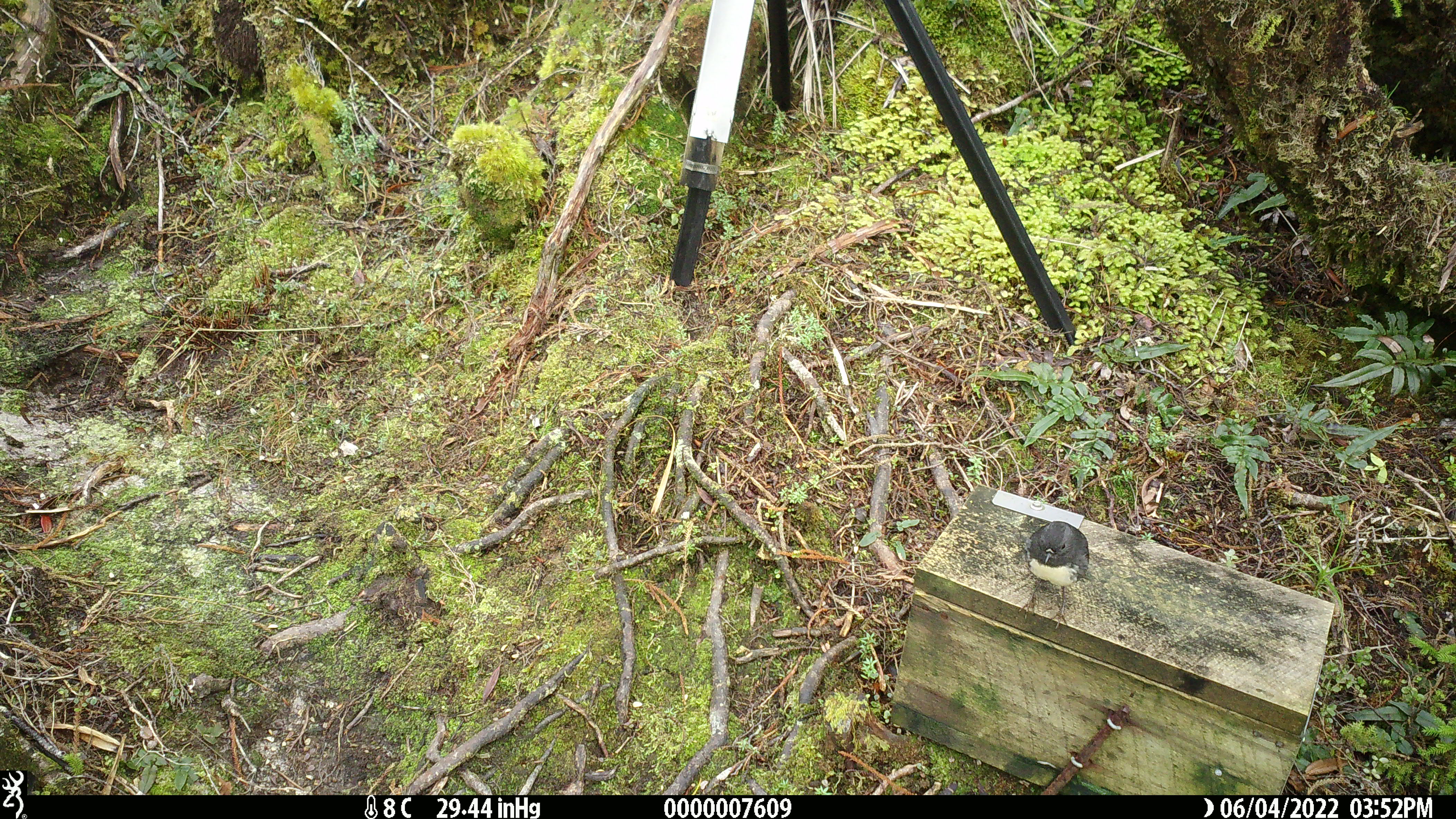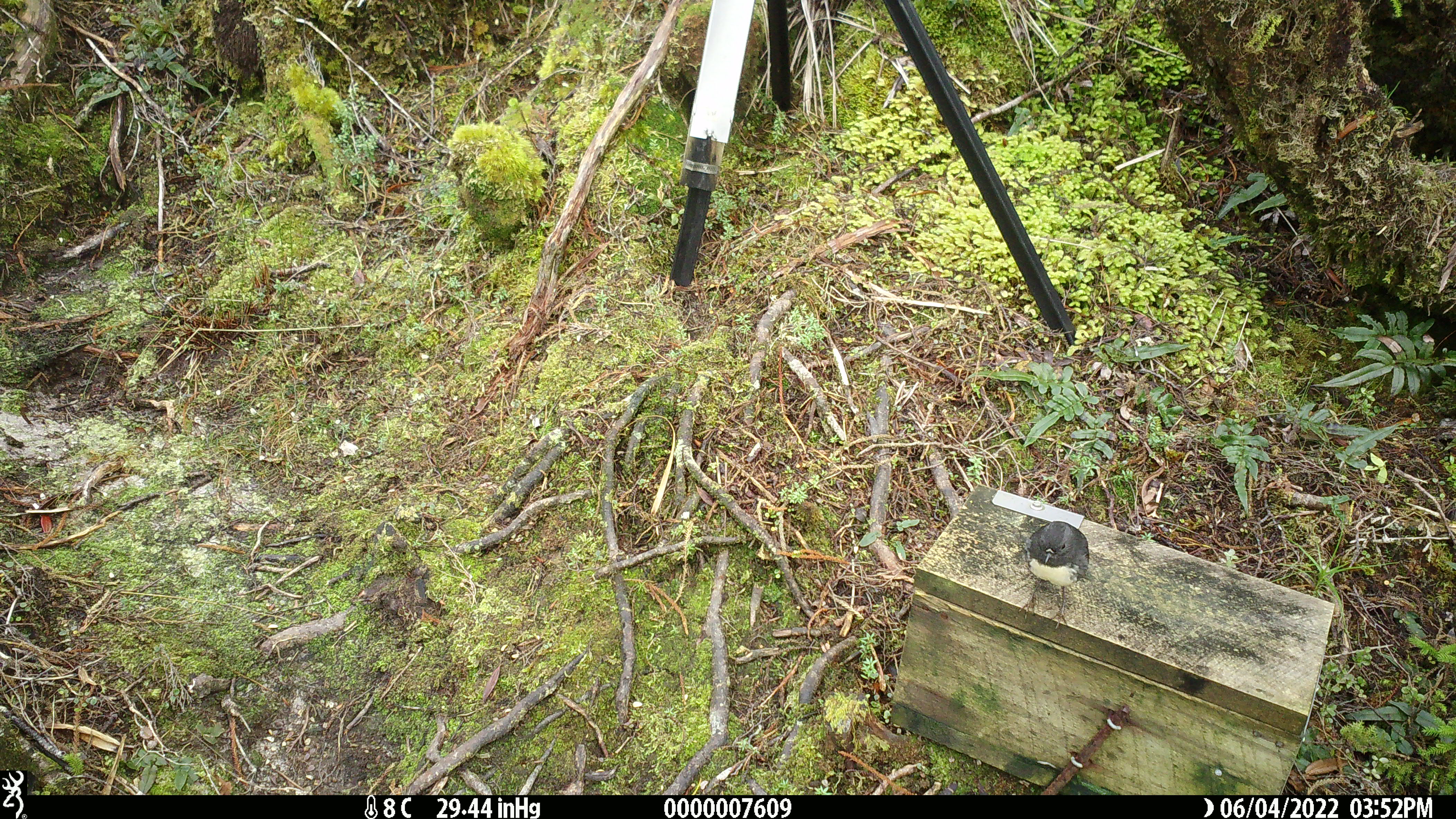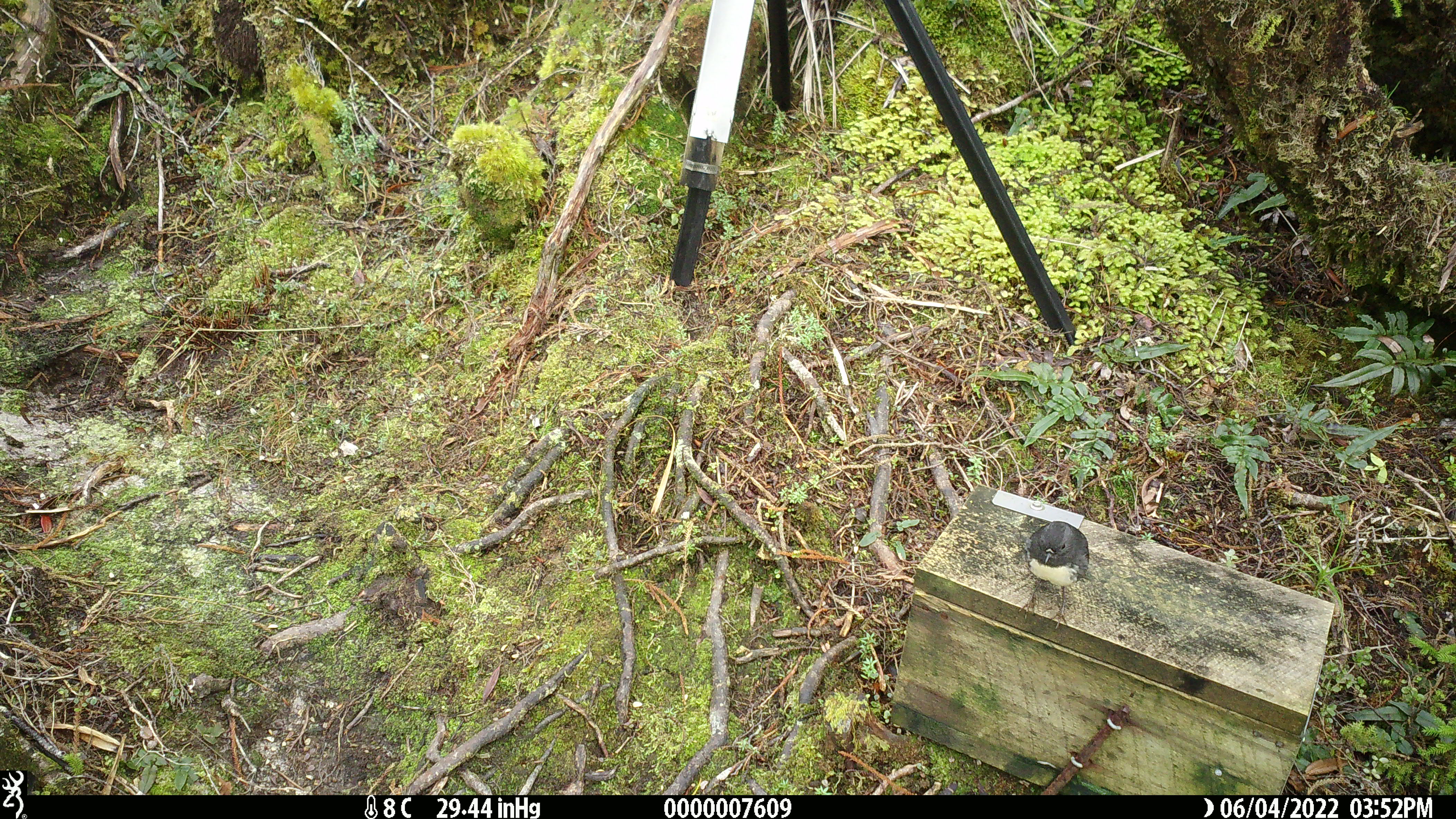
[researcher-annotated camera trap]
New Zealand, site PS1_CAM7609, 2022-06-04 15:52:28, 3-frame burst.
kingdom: Animalia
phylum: Chordata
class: Aves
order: Passeriformes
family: Petroicidae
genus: Petroica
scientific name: Petroica australis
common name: new zealand robin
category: robin